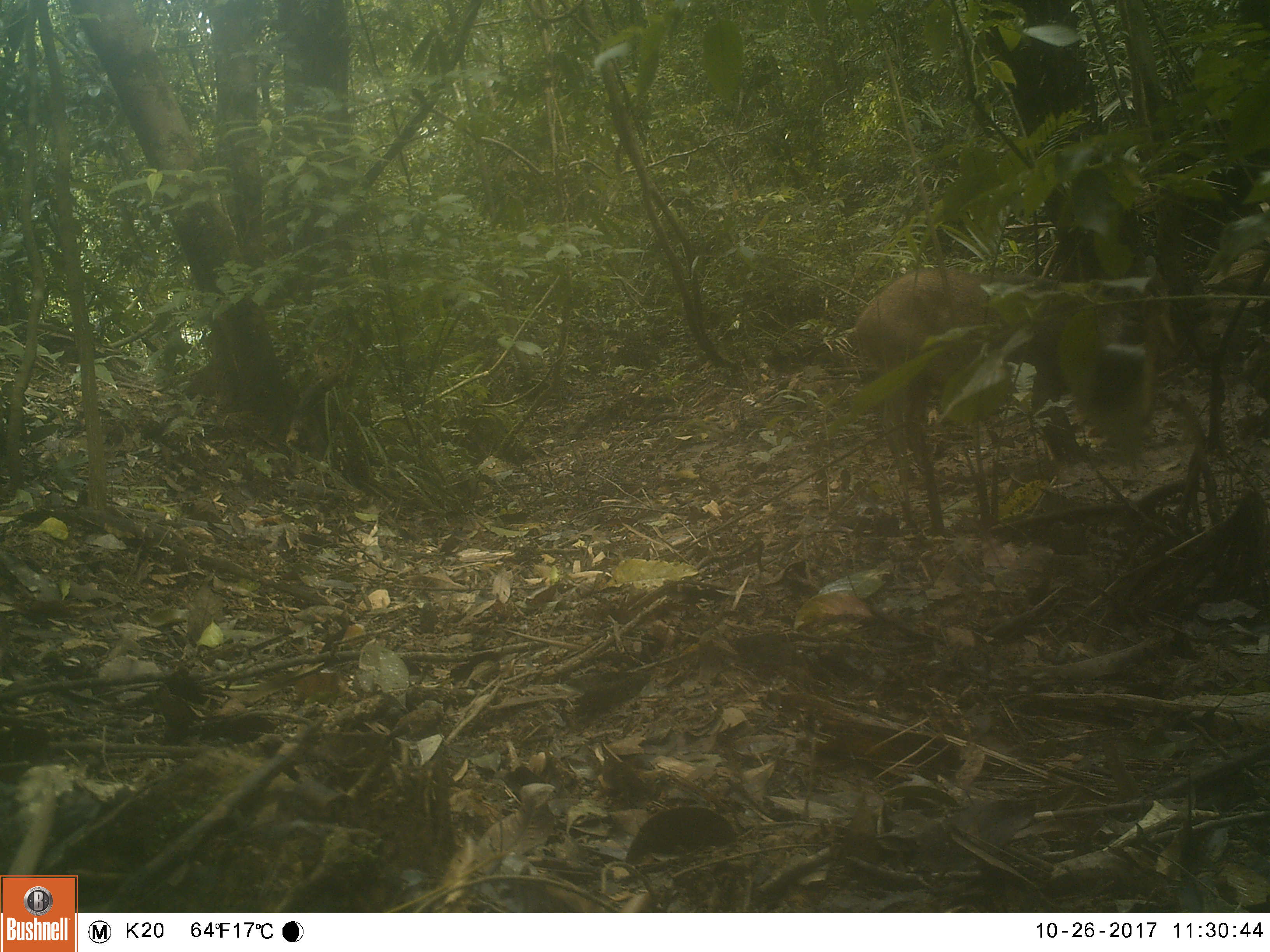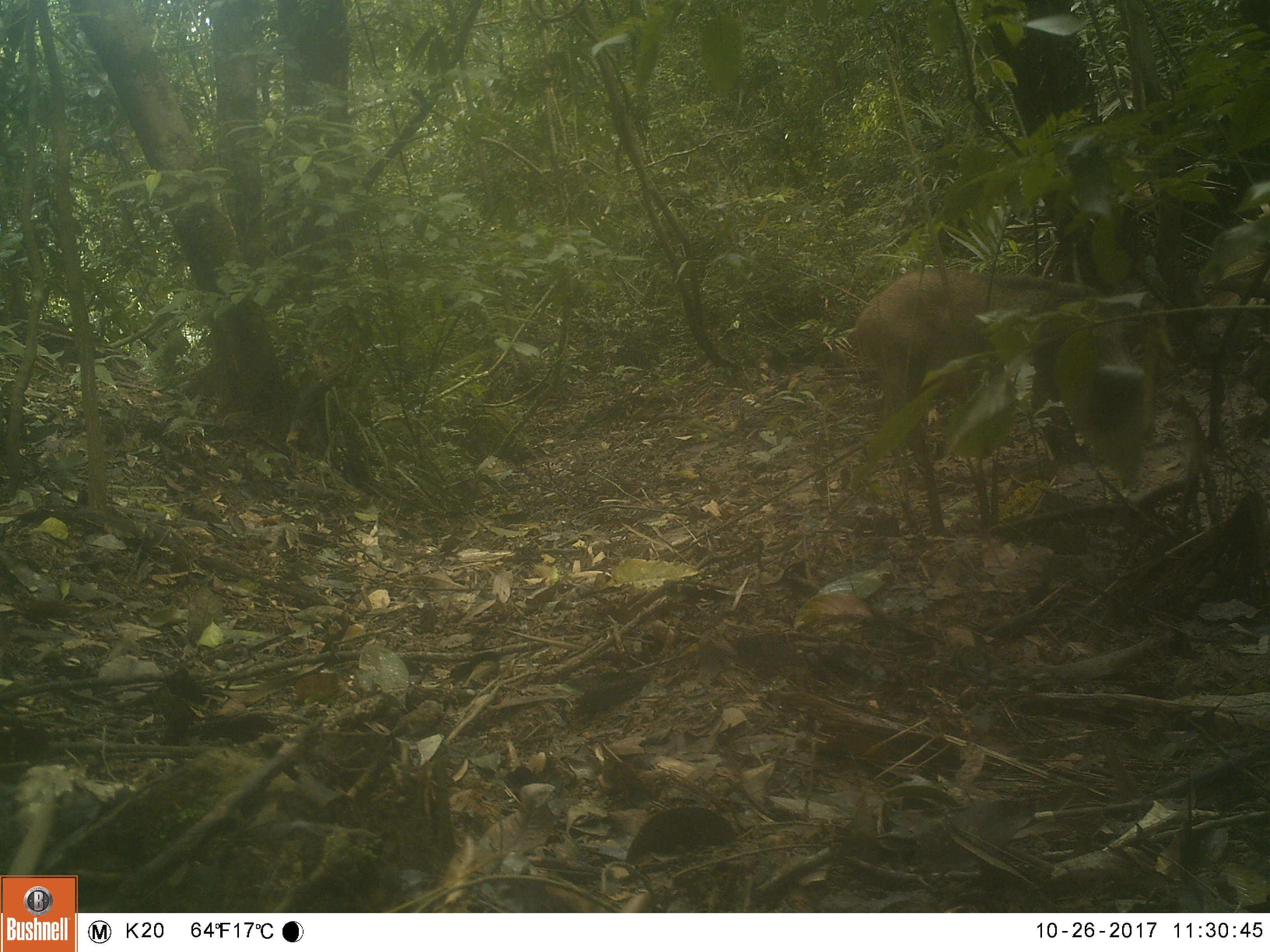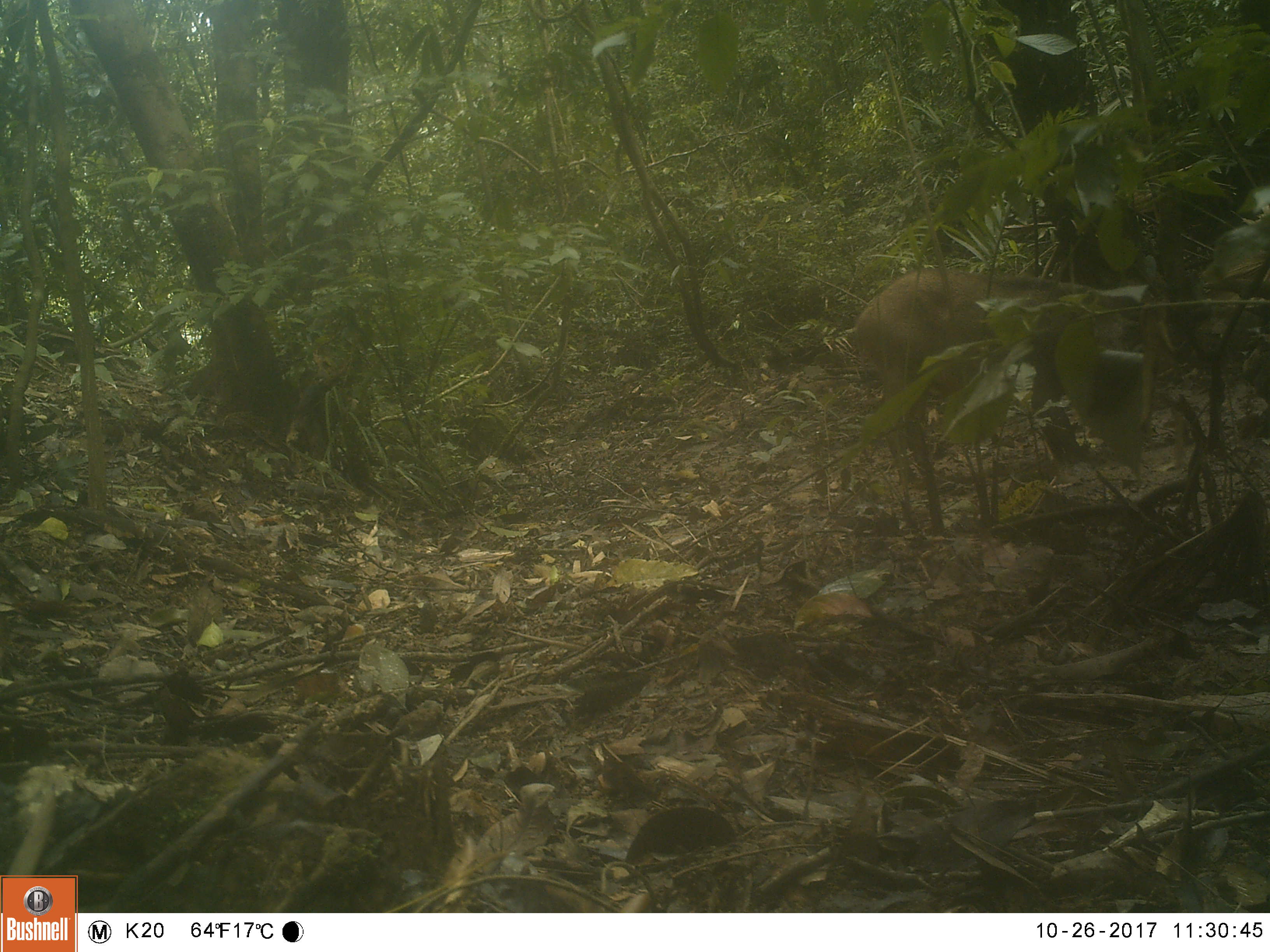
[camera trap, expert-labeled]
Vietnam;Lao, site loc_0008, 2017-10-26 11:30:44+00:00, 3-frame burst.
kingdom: Animalia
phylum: Chordata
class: Mammalia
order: Artiodactyla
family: Suidae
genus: Sus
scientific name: Sus scrofa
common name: eurasian wild pig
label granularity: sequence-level